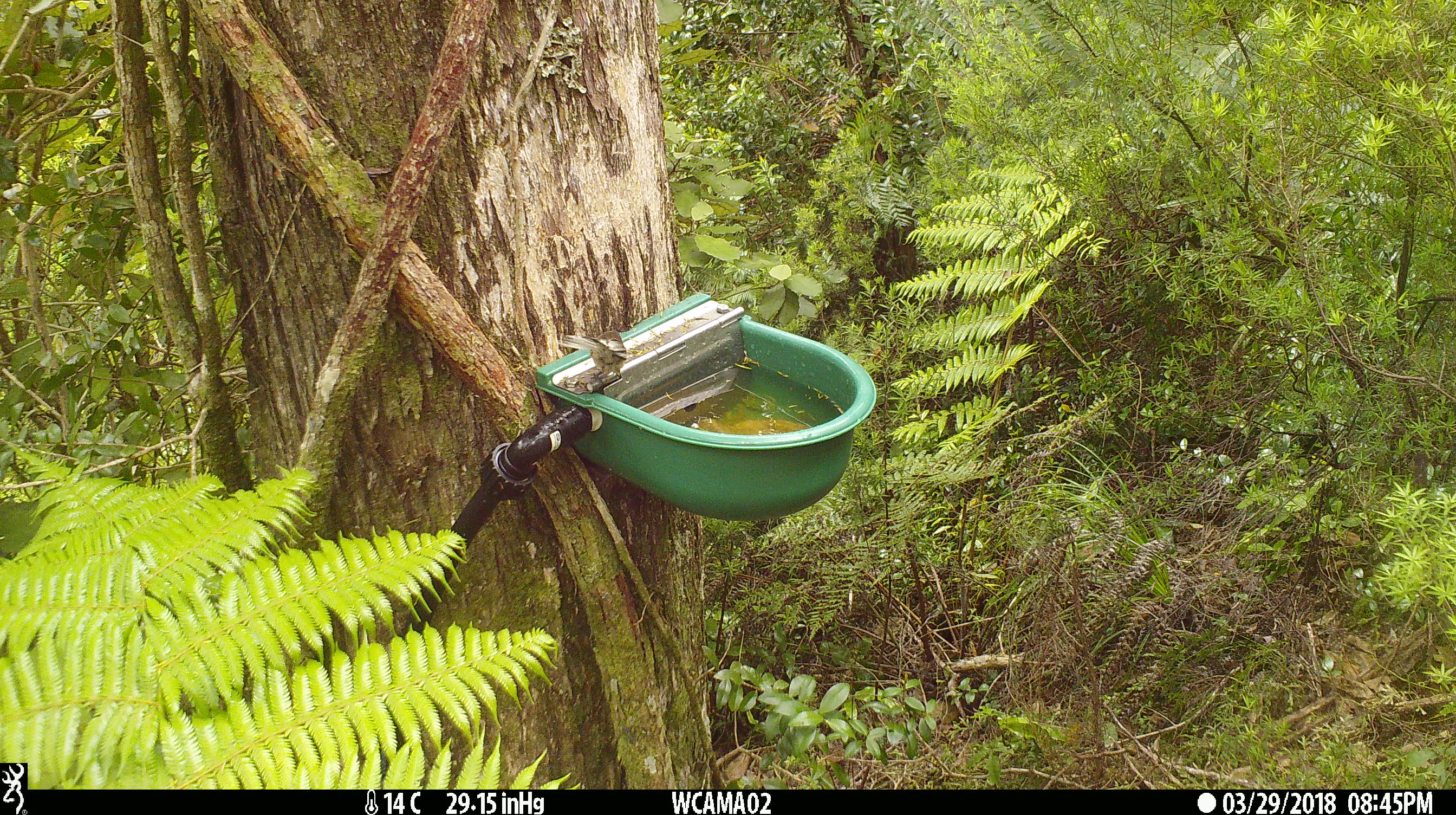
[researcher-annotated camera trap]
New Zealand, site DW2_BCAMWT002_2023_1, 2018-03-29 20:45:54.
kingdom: Animalia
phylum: Chordata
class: Aves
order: Passeriformes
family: Rhipiduridae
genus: Rhipidura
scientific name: Rhipidura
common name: fantails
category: fantail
Fantail (fantails) (Rhipidura).